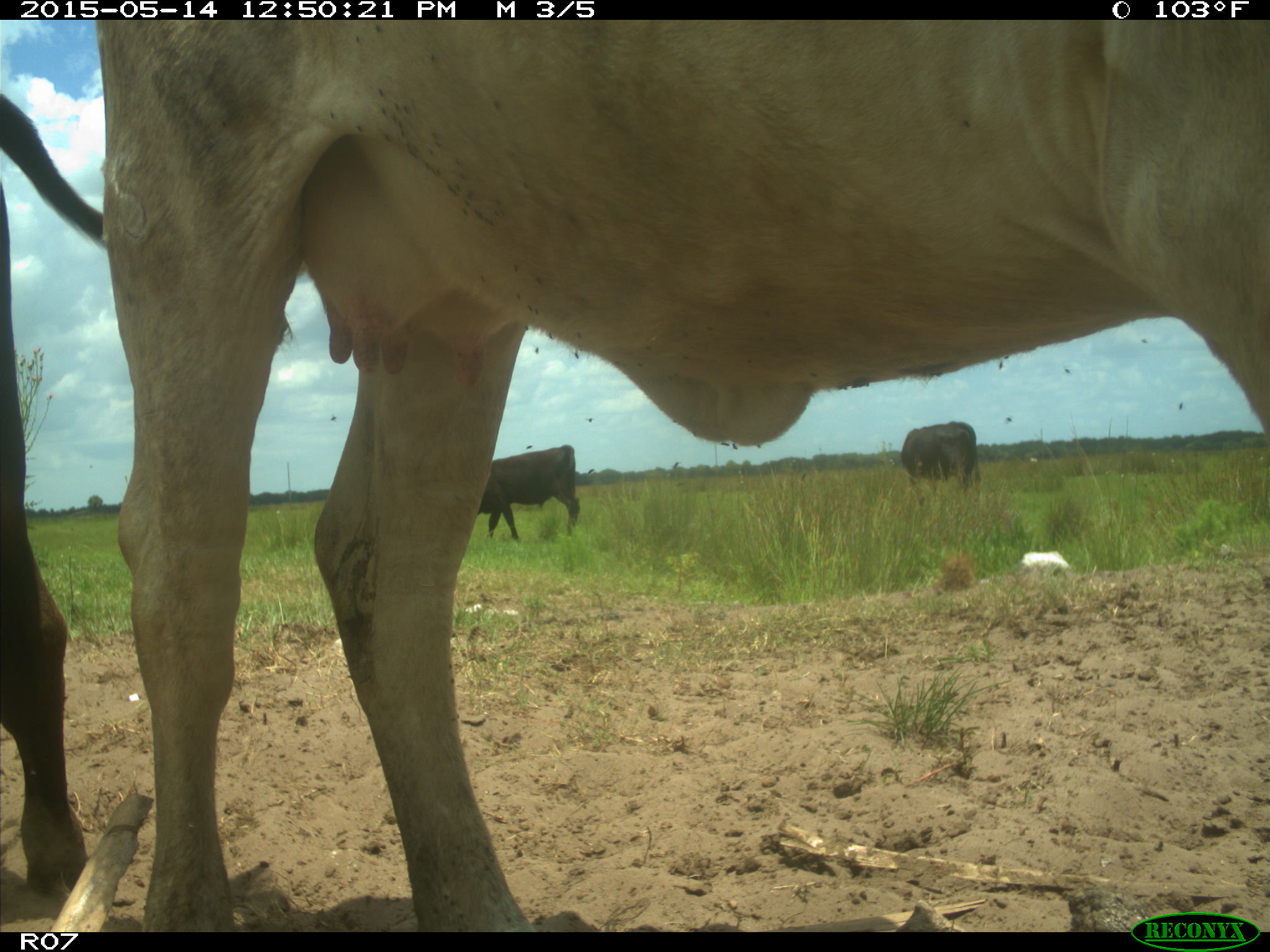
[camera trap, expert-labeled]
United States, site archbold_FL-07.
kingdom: Animalia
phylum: Chordata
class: Mammalia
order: Artiodactyla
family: Bovidae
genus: Bos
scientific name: Bos taurus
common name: domestic cow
Bos taurus (domestic cow).